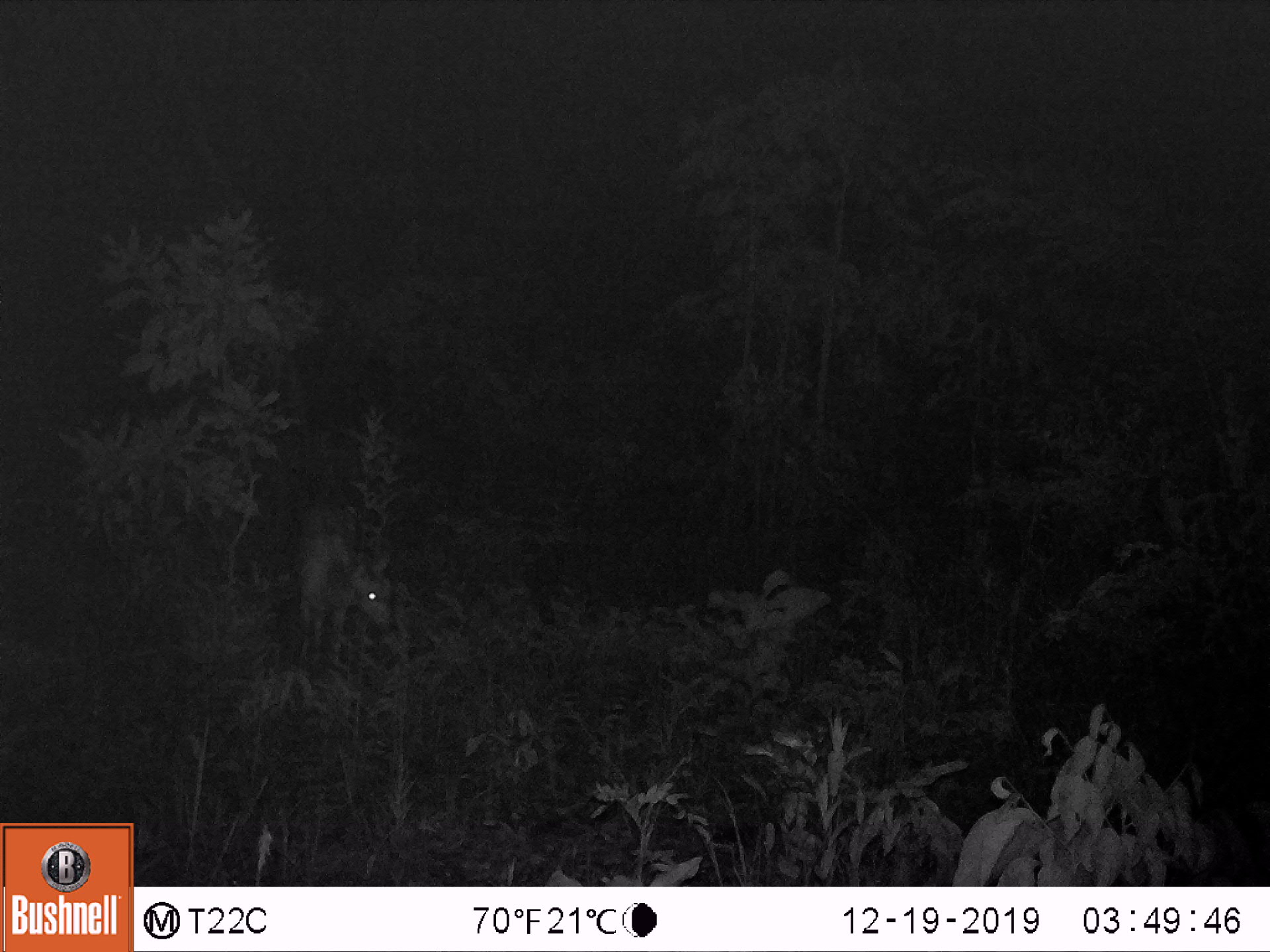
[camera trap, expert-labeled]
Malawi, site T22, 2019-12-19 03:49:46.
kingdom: Animalia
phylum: Chordata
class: Mammalia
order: Artiodactyla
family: Bovidae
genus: Tragelaphus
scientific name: Tragelaphus sylvaticus sylvaticus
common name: cape bushbuck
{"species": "cape bushbuck (Tragelaphus sylvaticus sylvaticus)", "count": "1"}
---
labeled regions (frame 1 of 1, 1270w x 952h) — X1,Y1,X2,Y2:
cape bushbuck: 286,489,399,674